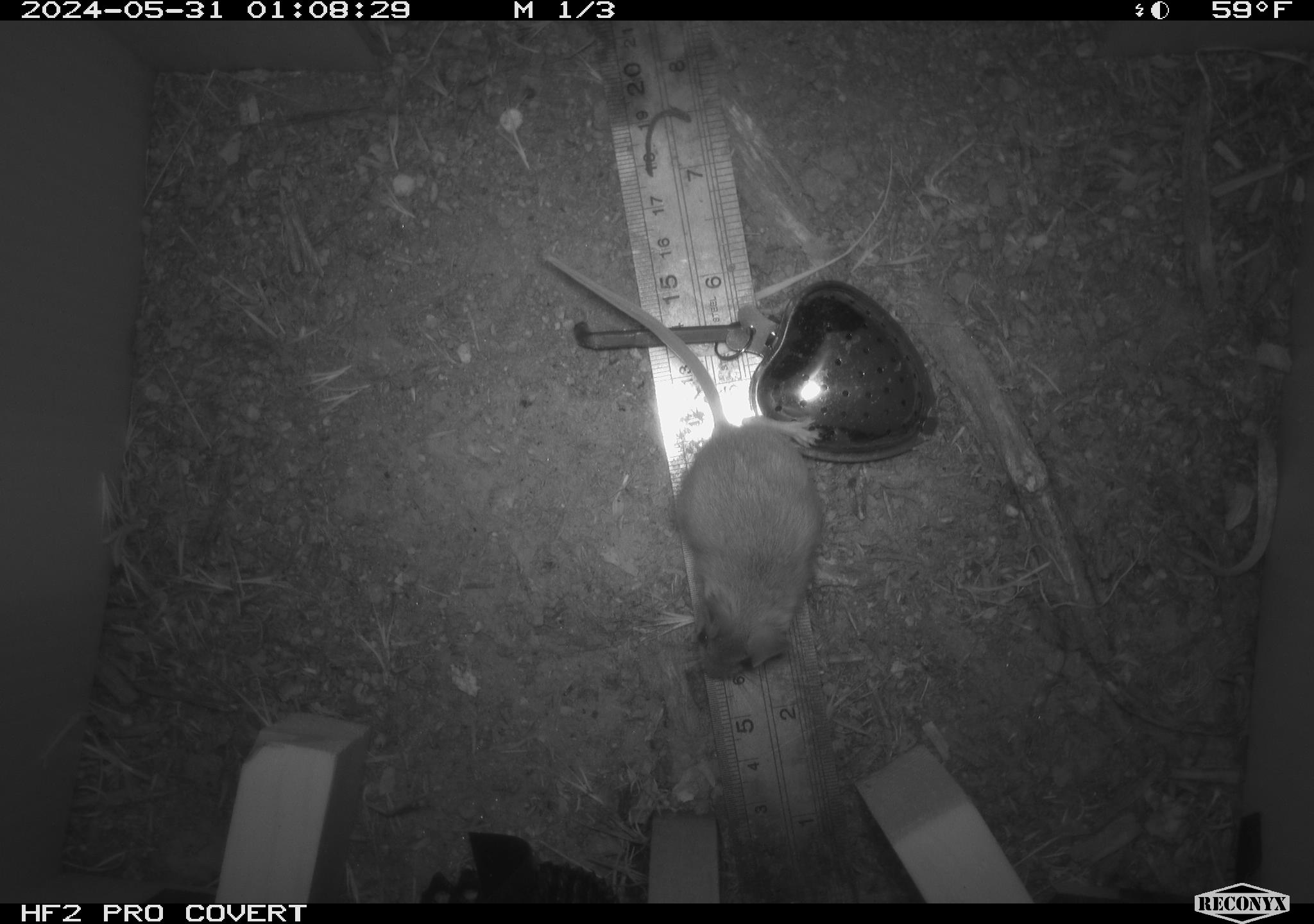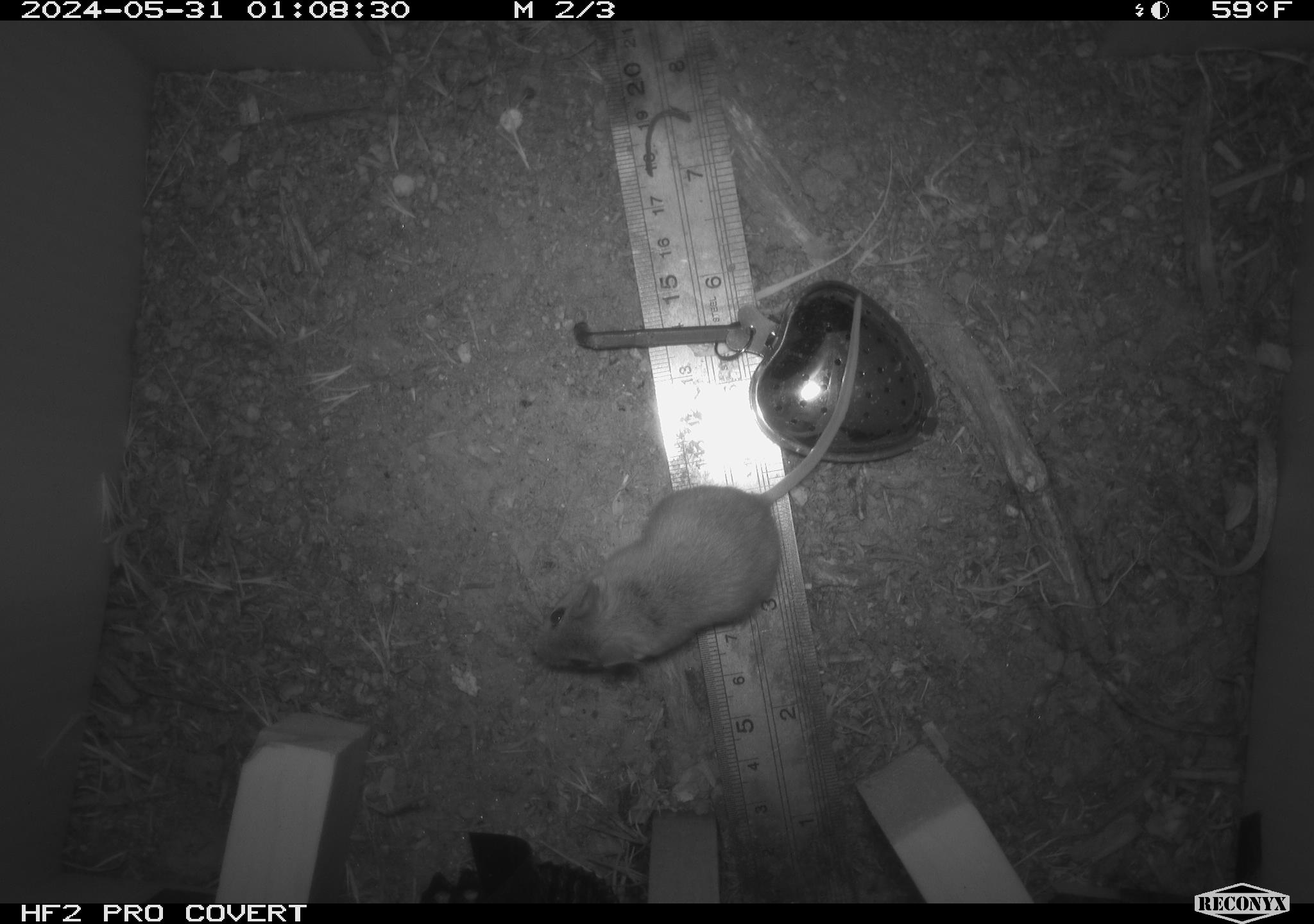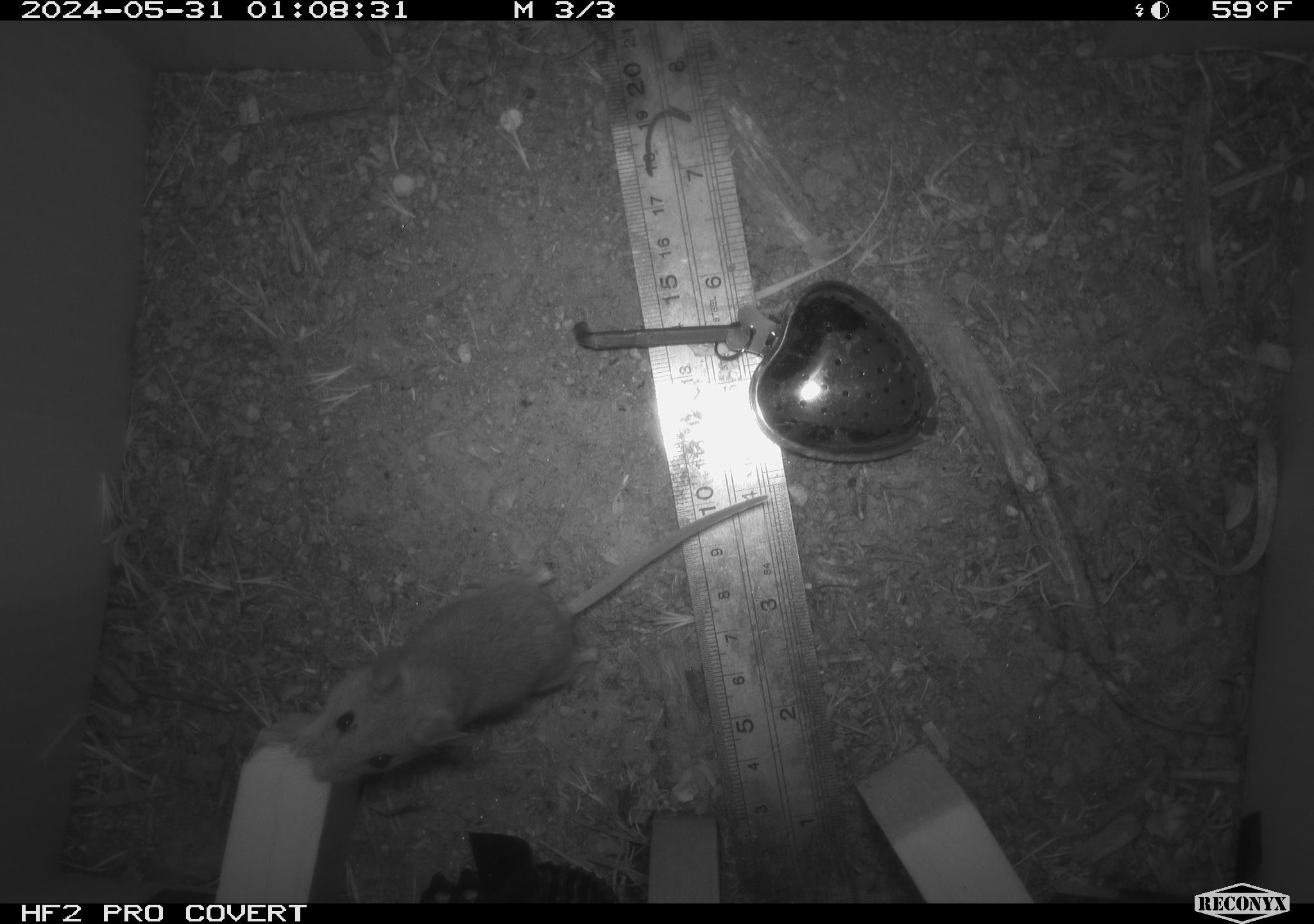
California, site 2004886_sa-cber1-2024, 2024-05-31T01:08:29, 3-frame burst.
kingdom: Animalia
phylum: Chordata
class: Mammalia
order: Rodentia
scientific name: Rodentia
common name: mouse species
Mouse species (Rodentia).